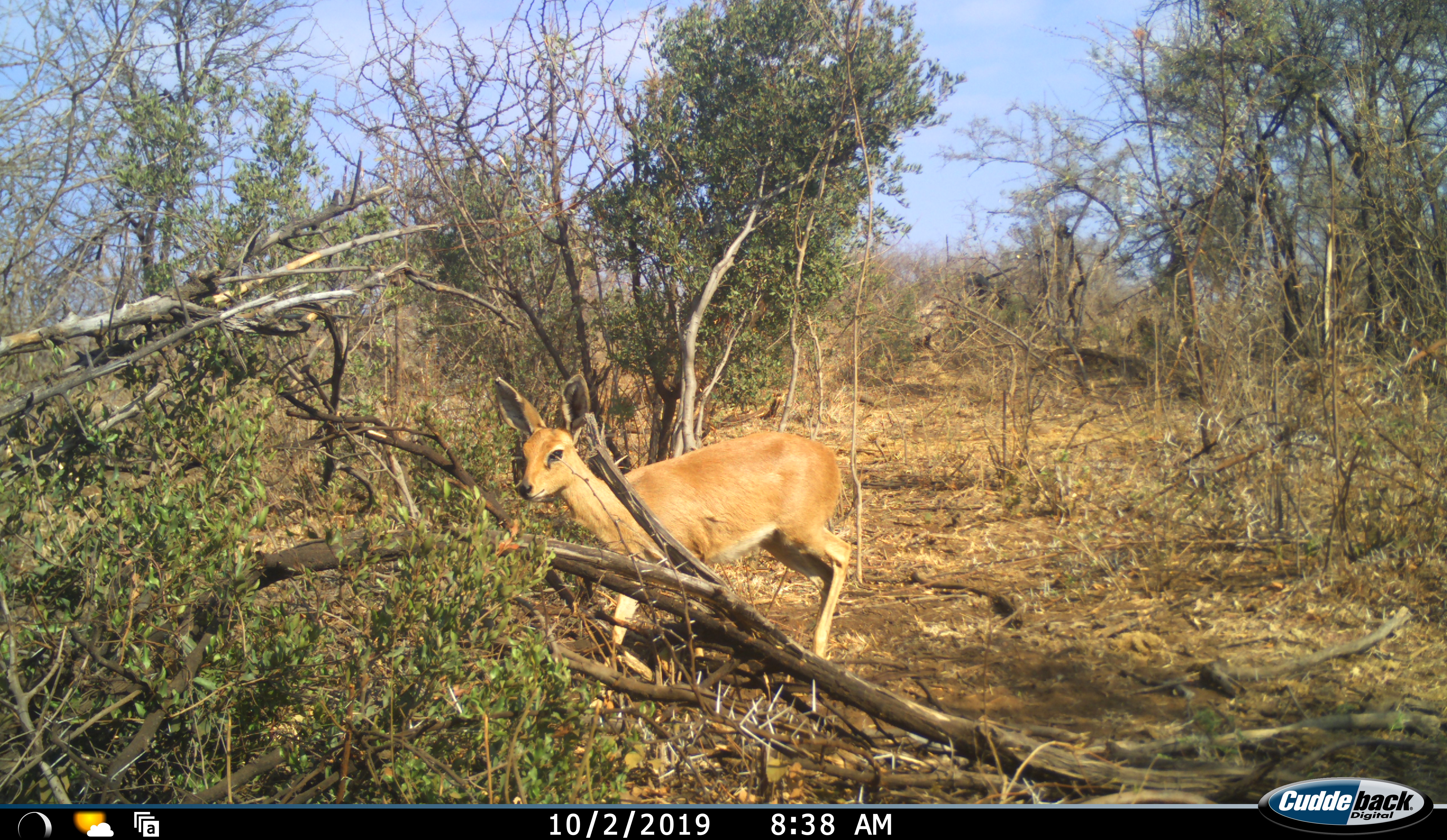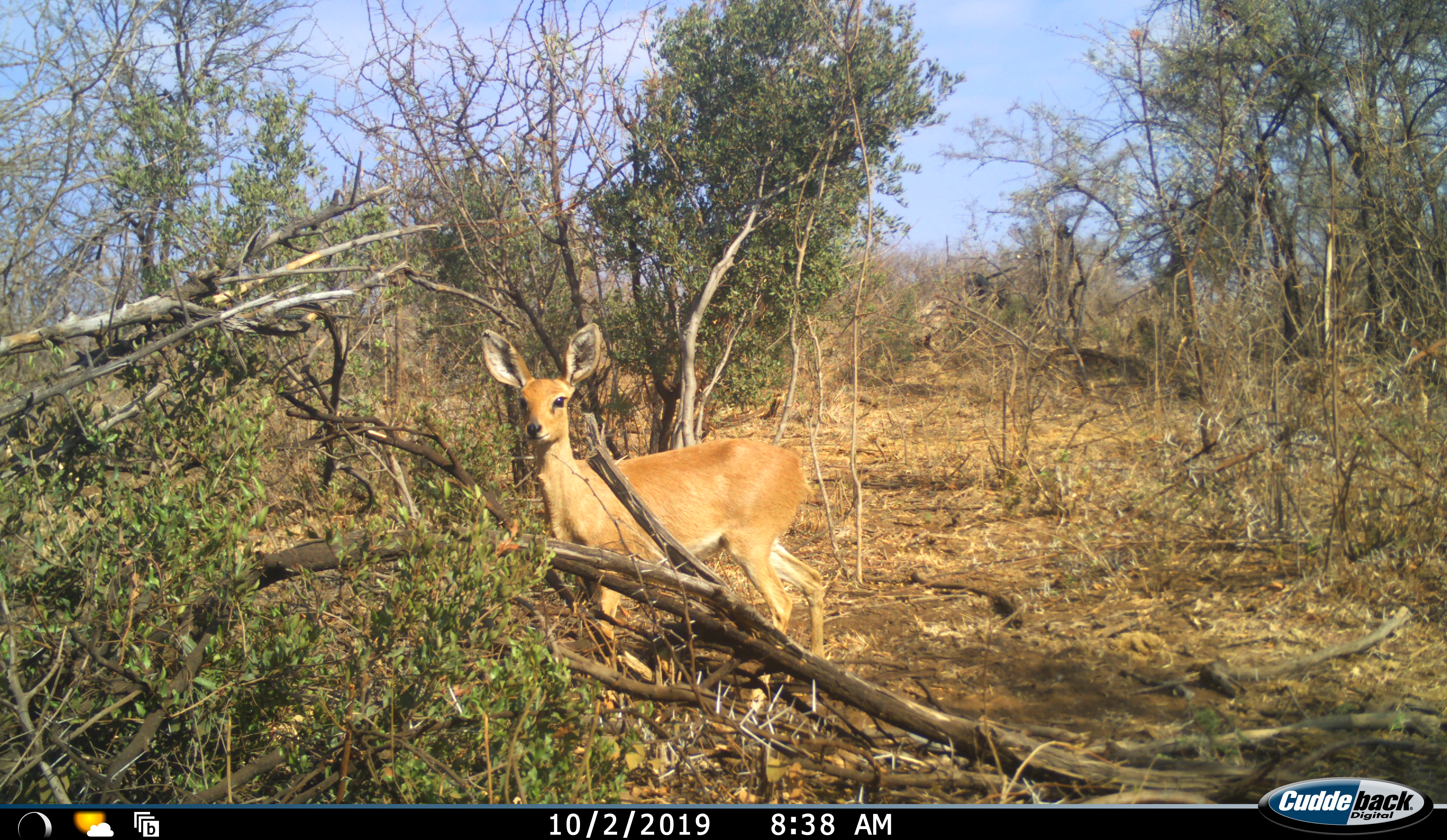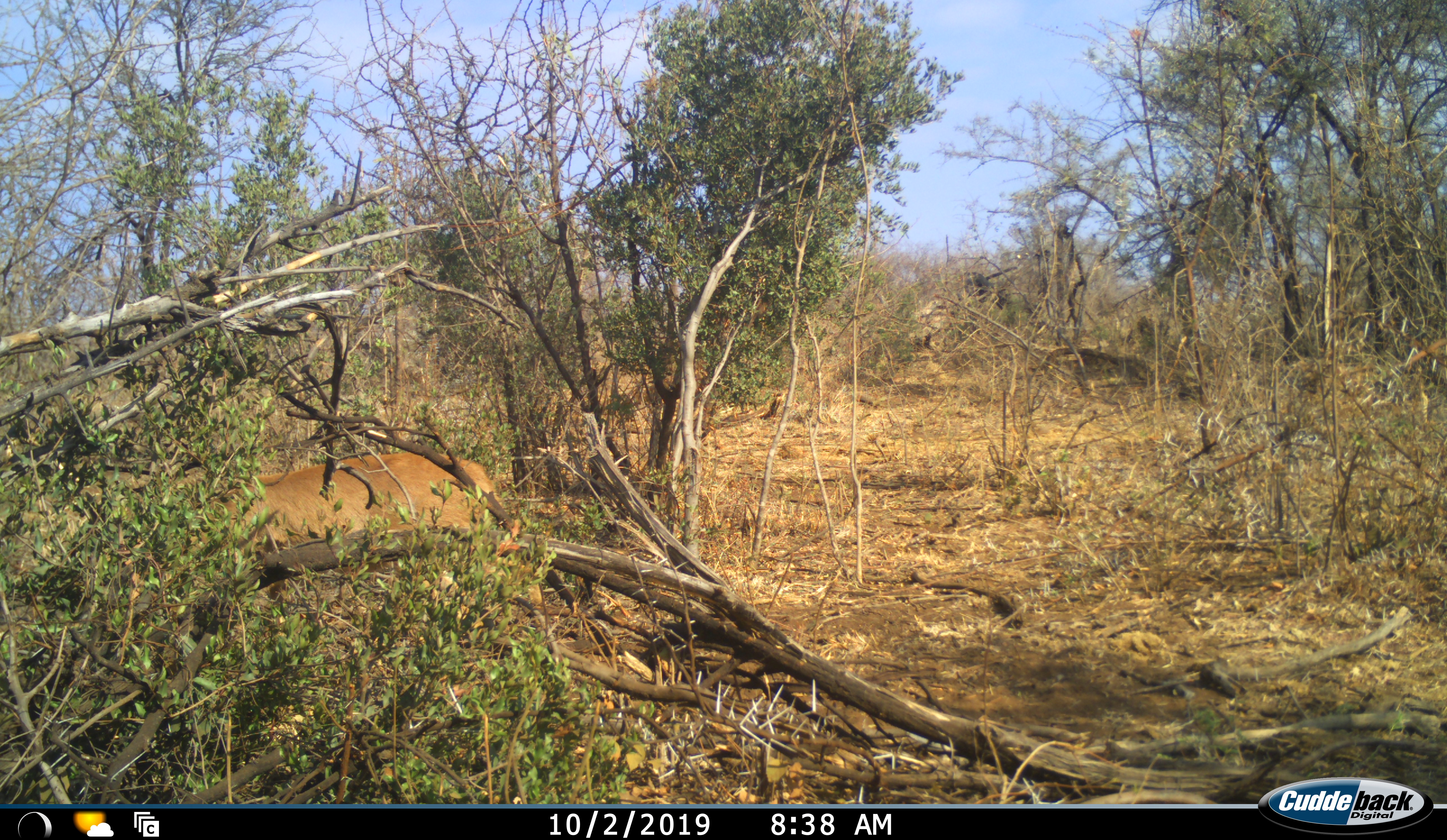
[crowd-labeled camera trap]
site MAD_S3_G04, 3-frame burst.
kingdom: Animalia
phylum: Chordata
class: Mammalia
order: Artiodactyla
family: Bovidae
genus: Raphicerus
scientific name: Raphicerus campestris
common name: steenbok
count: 1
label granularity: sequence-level